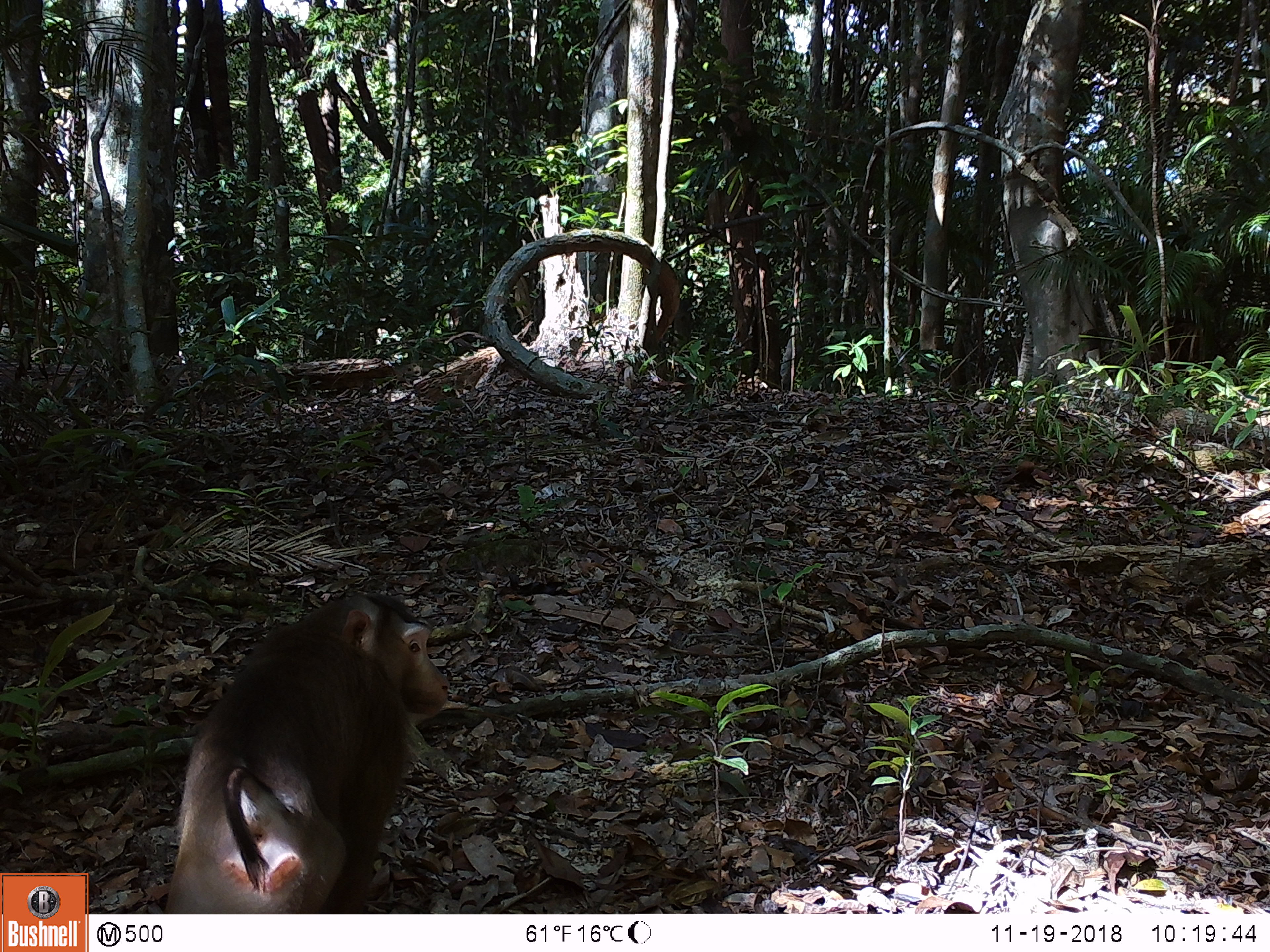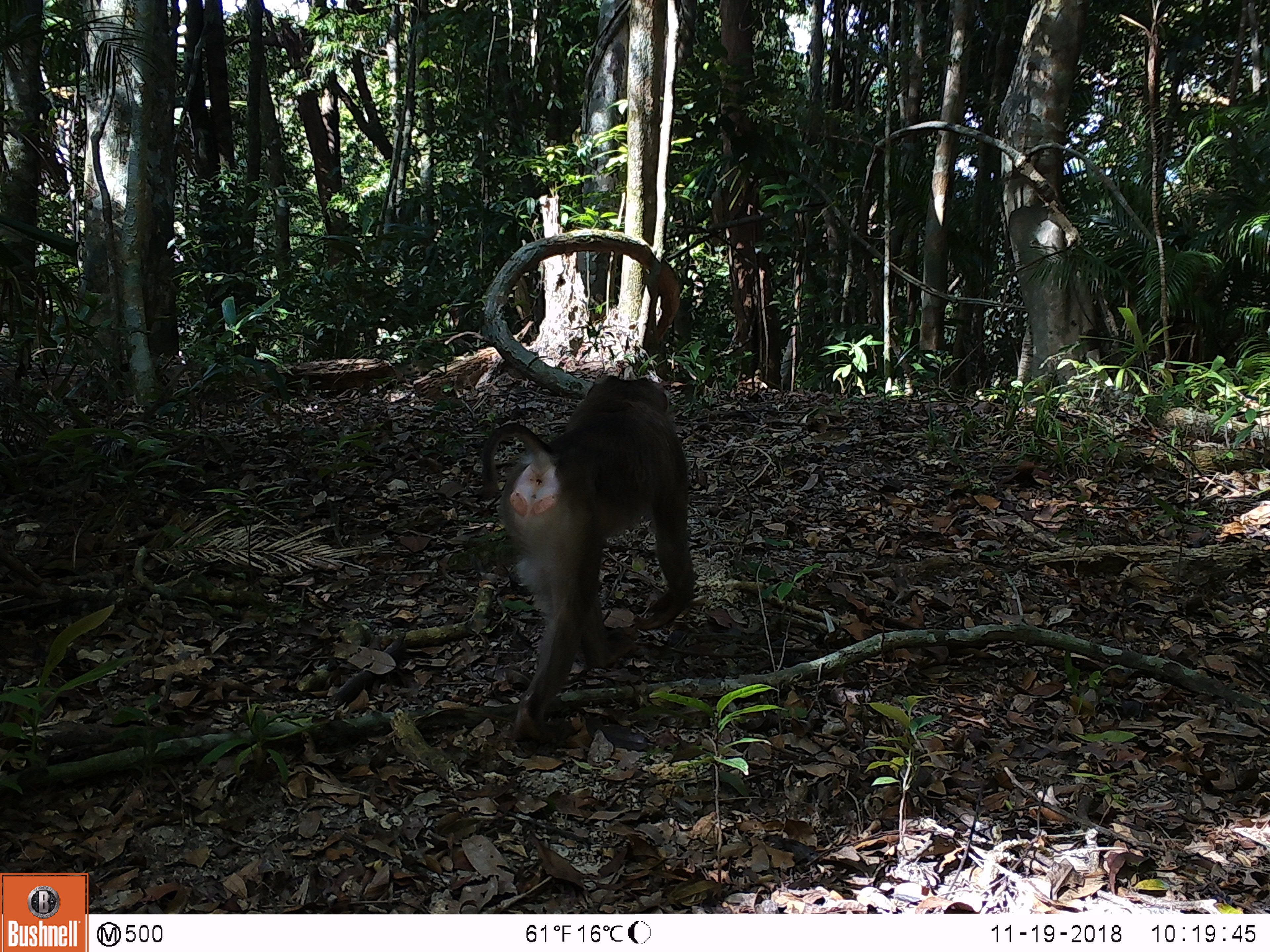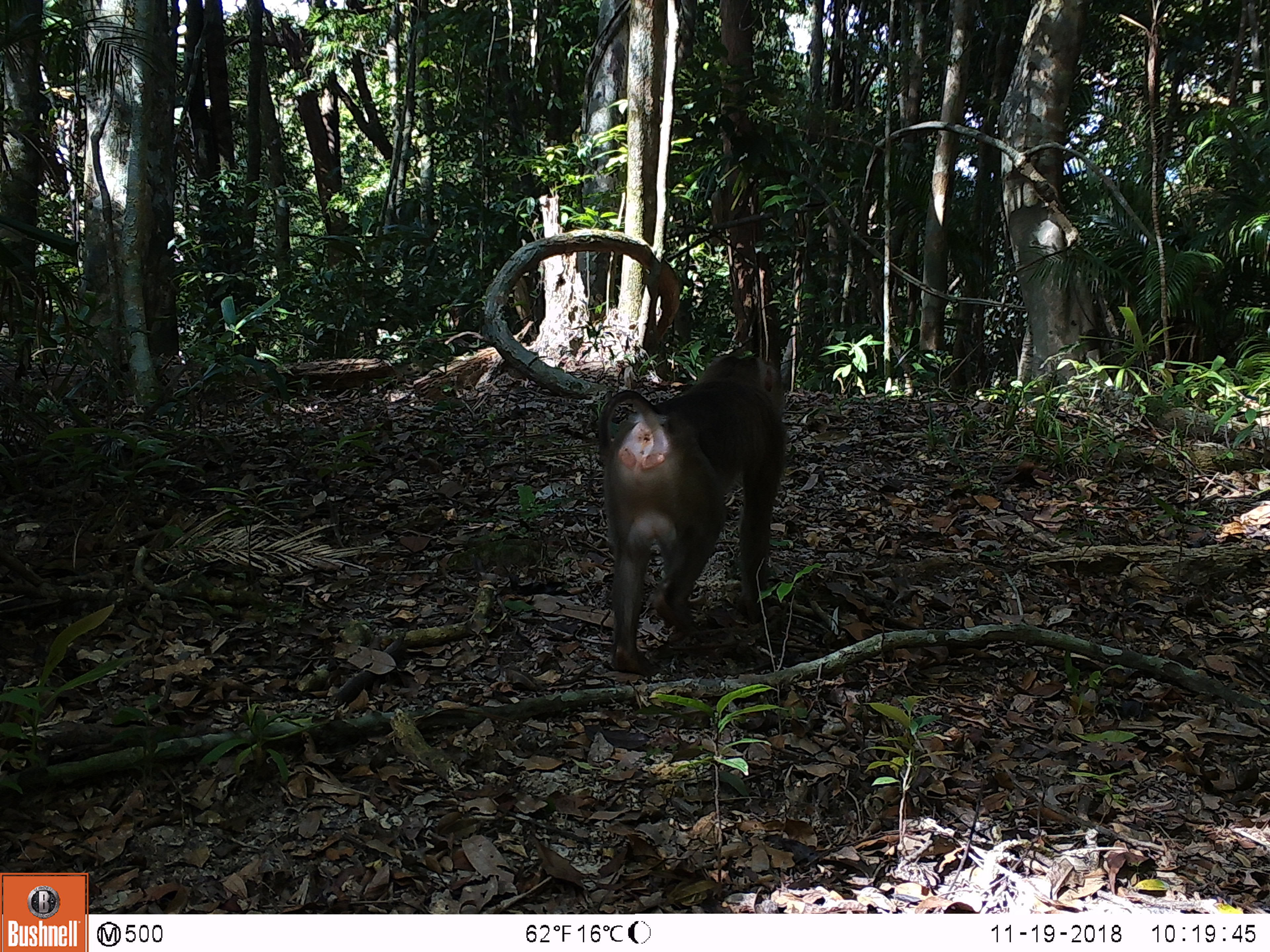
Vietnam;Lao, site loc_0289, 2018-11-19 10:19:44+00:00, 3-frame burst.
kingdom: Animalia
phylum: Chordata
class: Mammalia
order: Primates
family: Cercopithecidae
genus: Macaca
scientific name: Macaca nemestrina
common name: pig-tailed macaque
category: pig tailed macaque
Pig tailed macaque (pig-tailed macaque) (Macaca nemestrina). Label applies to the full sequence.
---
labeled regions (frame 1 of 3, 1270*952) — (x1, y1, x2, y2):
pig tailed macaque: (163, 592, 450, 914)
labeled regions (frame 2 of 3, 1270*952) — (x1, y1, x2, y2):
pig tailed macaque: (477, 373, 696, 743)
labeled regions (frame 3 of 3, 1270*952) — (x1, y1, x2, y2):
pig tailed macaque: (595, 353, 788, 676)